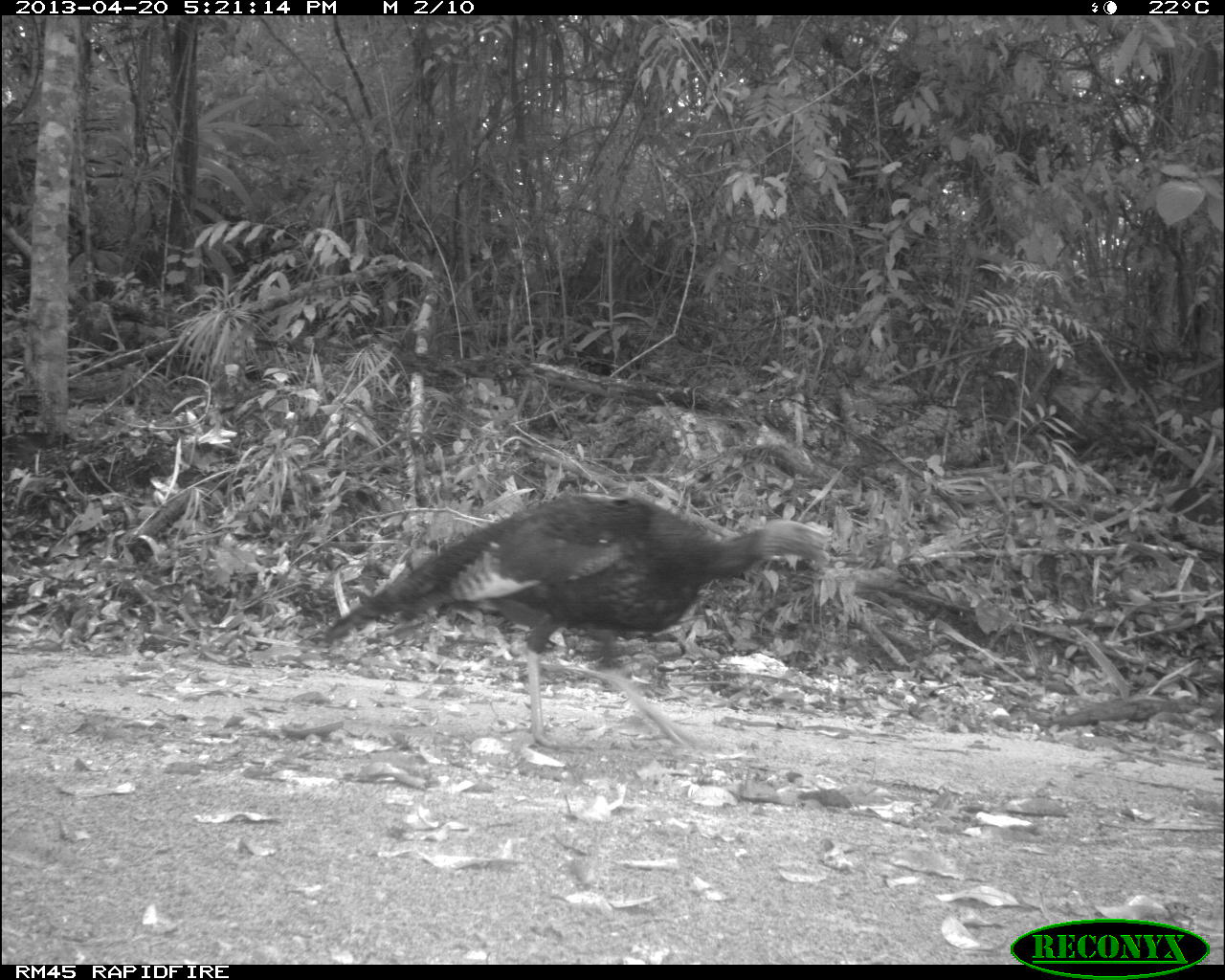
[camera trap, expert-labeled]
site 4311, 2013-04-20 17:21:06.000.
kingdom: Animalia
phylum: Chordata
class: Aves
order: Galliformes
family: Phasianidae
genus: Meleagris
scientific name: Meleagris ocellata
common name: ocellated turkey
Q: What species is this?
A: Meleagris ocellata (ocellated turkey).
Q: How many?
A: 1.